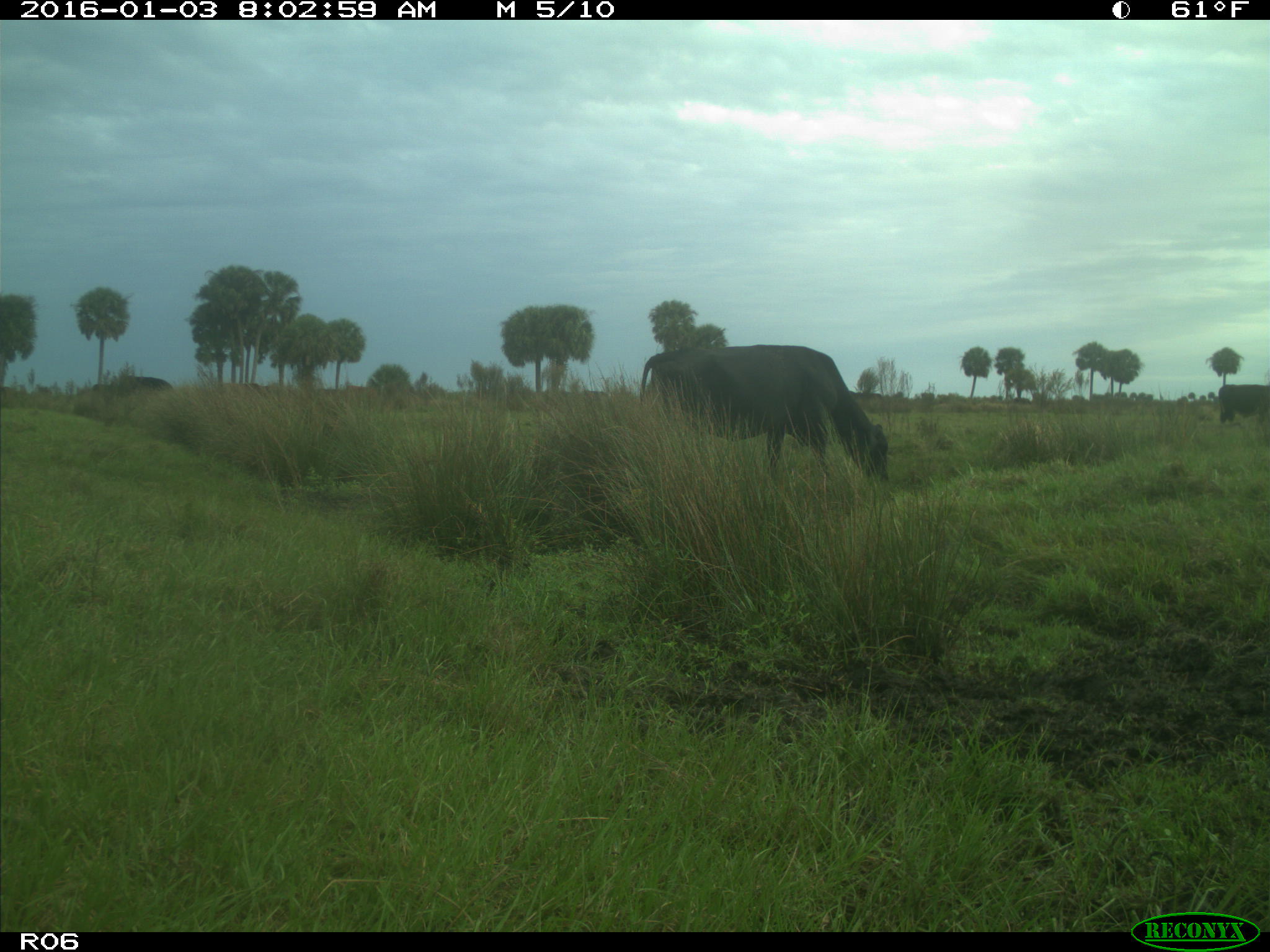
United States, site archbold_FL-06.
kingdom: Animalia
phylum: Chordata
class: Mammalia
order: Artiodactyla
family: Bovidae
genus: Bos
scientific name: Bos taurus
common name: domestic cow